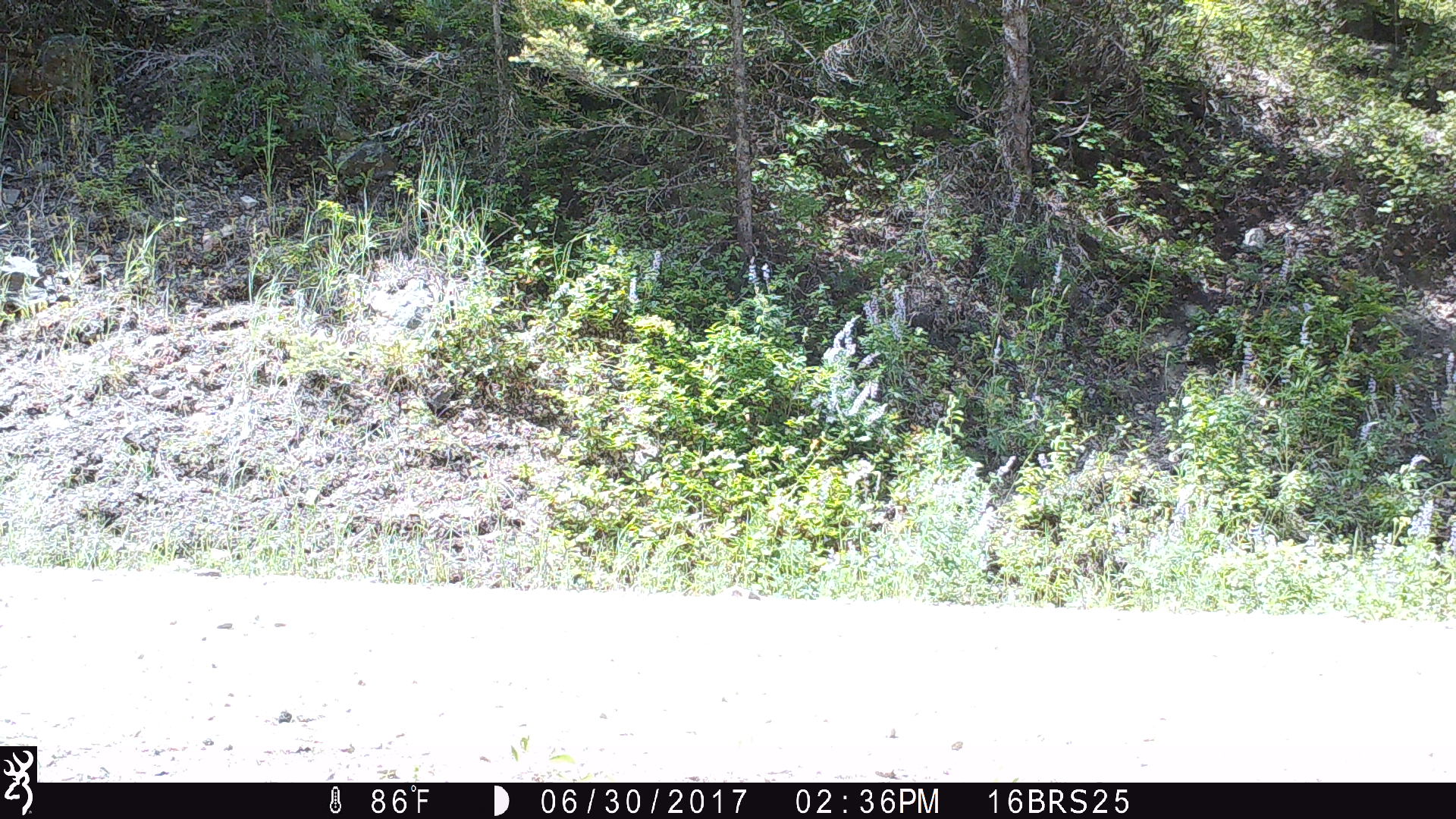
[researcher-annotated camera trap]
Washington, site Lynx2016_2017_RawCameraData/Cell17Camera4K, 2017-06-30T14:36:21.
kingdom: Animalia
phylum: Chordata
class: Mammalia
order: Carnivora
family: Canidae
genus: Canis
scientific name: Canis latrans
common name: coyote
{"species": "Canis latrans (coyote)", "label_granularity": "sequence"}